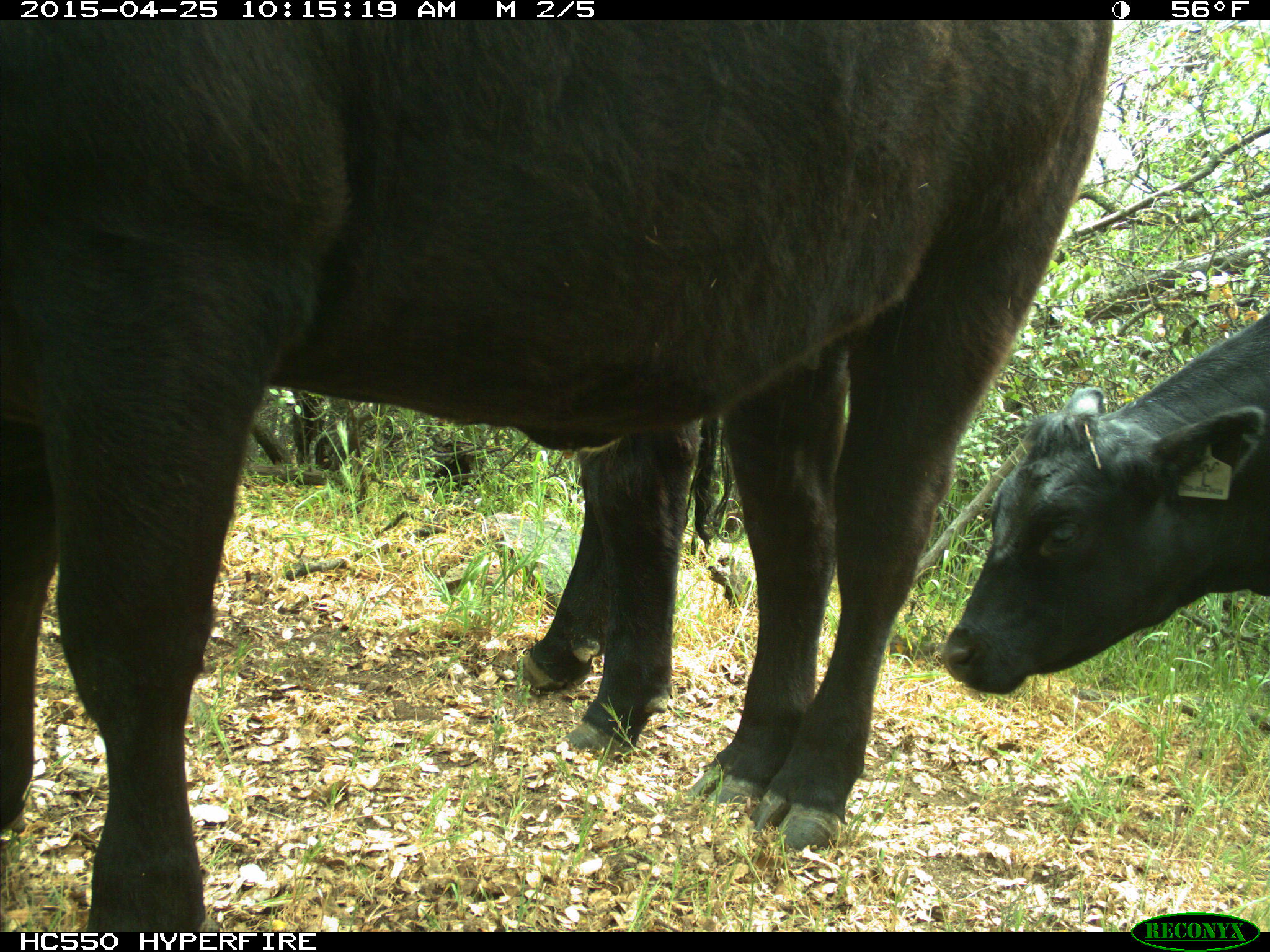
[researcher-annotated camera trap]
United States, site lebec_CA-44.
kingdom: Animalia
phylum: Chordata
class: Mammalia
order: Artiodactyla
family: Suidae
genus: Sus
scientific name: Sus scrofa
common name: wild boar